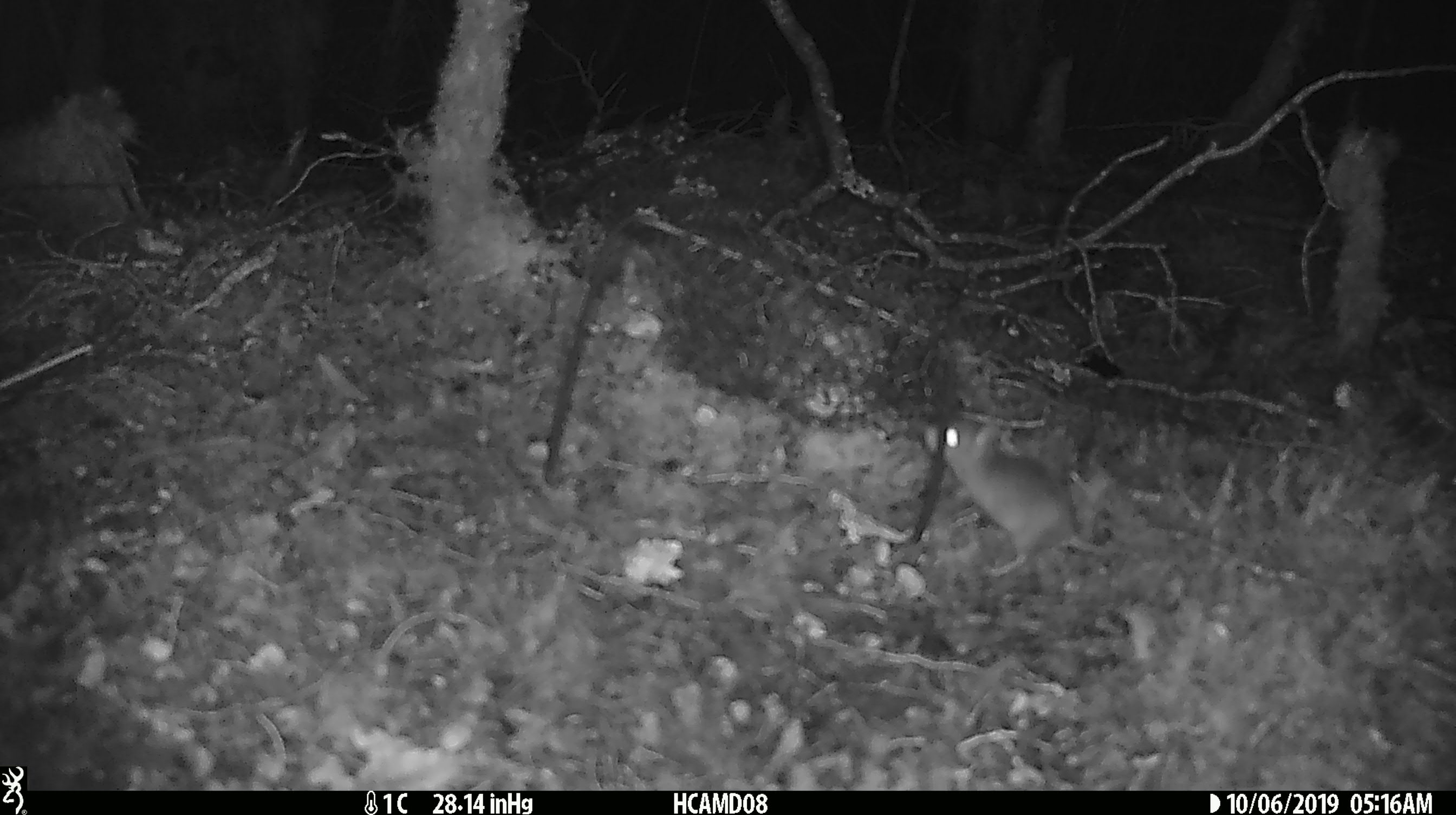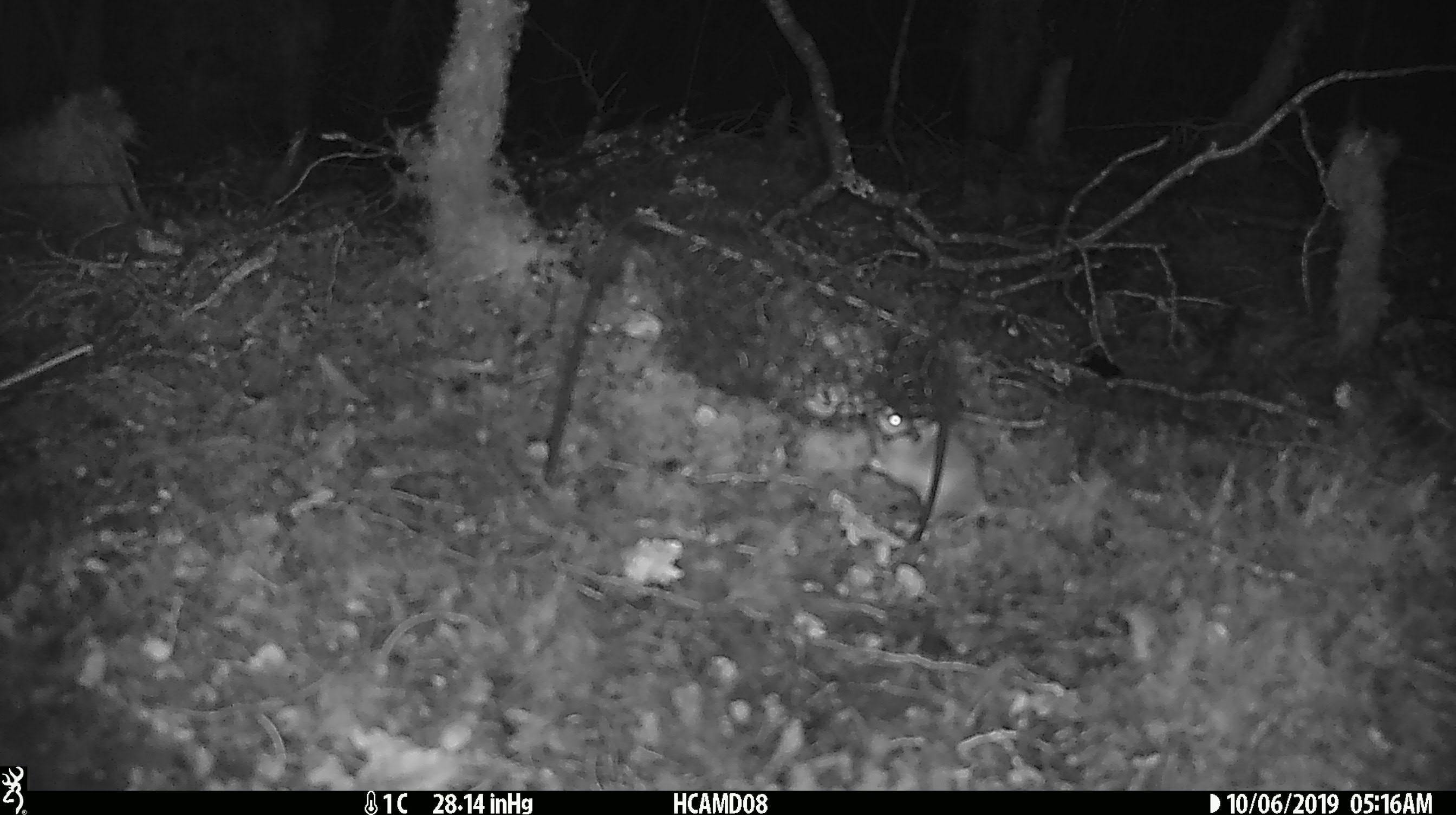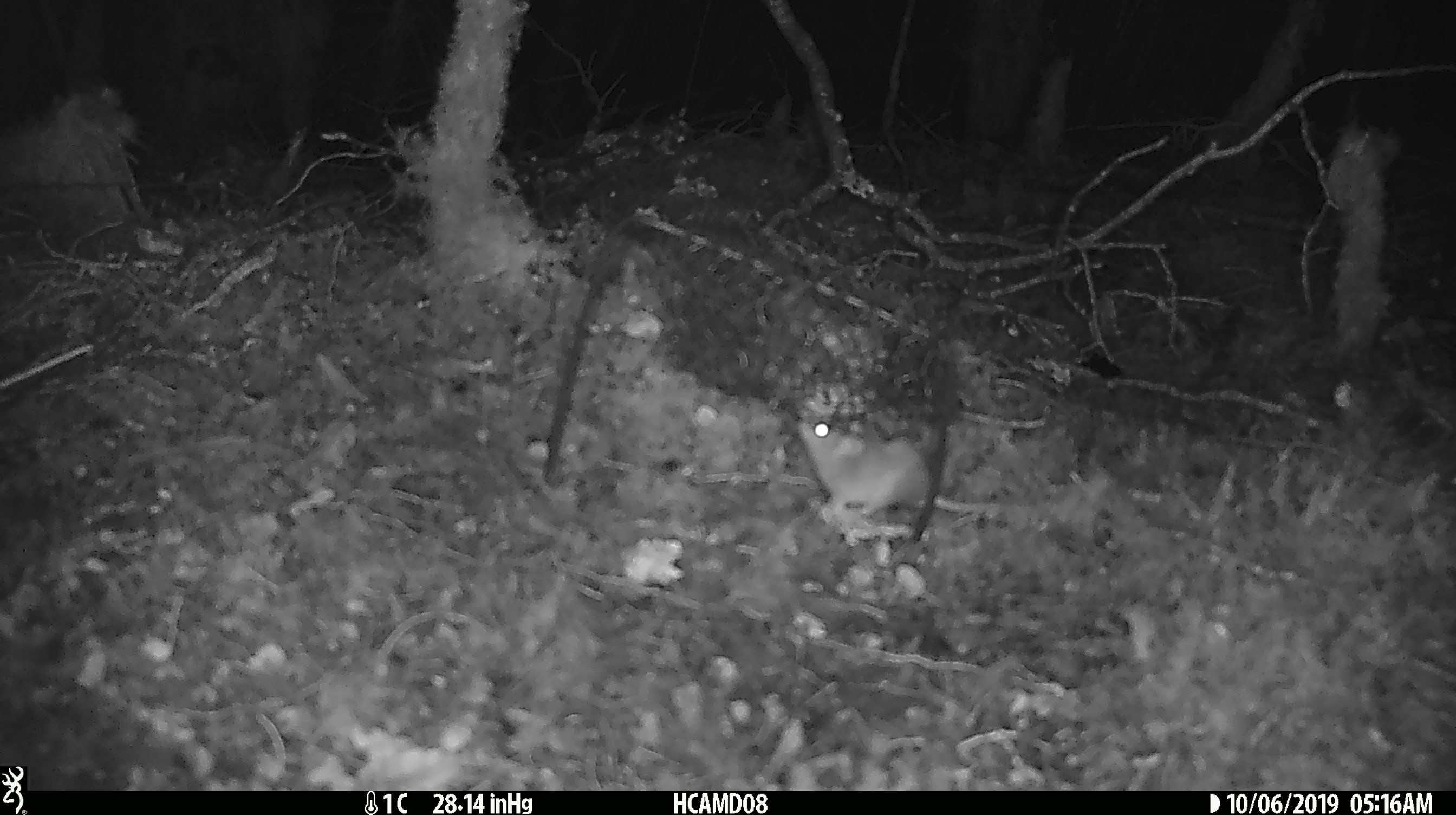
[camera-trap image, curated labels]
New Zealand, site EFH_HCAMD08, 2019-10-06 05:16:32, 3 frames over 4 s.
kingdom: Animalia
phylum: Chordata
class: Mammalia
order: Rodentia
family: Muridae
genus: Mus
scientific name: Mus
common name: mouse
Mouse (Mus).